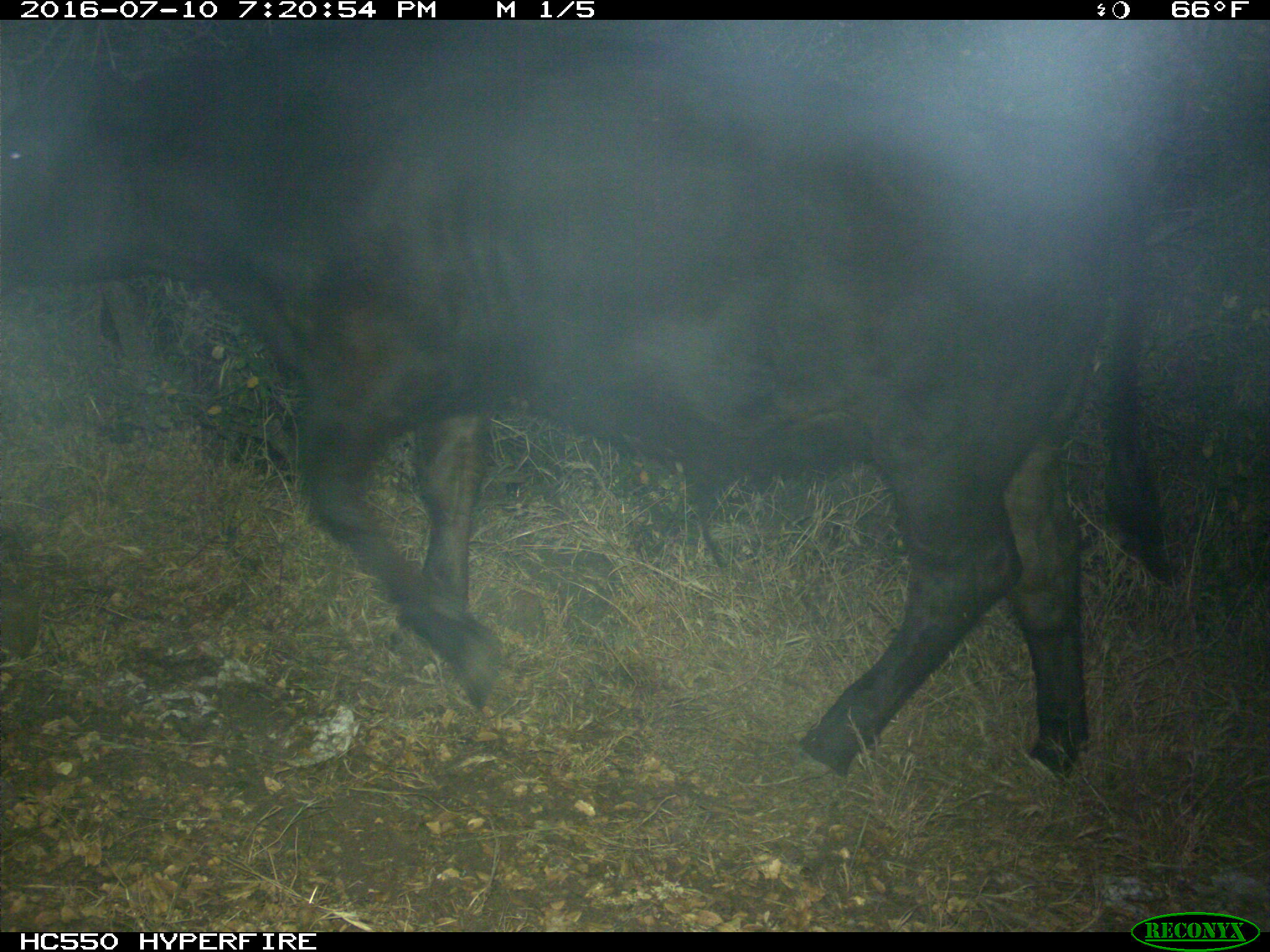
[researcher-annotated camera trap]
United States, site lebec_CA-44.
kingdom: Animalia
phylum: Chordata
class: Mammalia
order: Artiodactyla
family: Bovidae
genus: Bos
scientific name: Bos taurus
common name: domestic cow